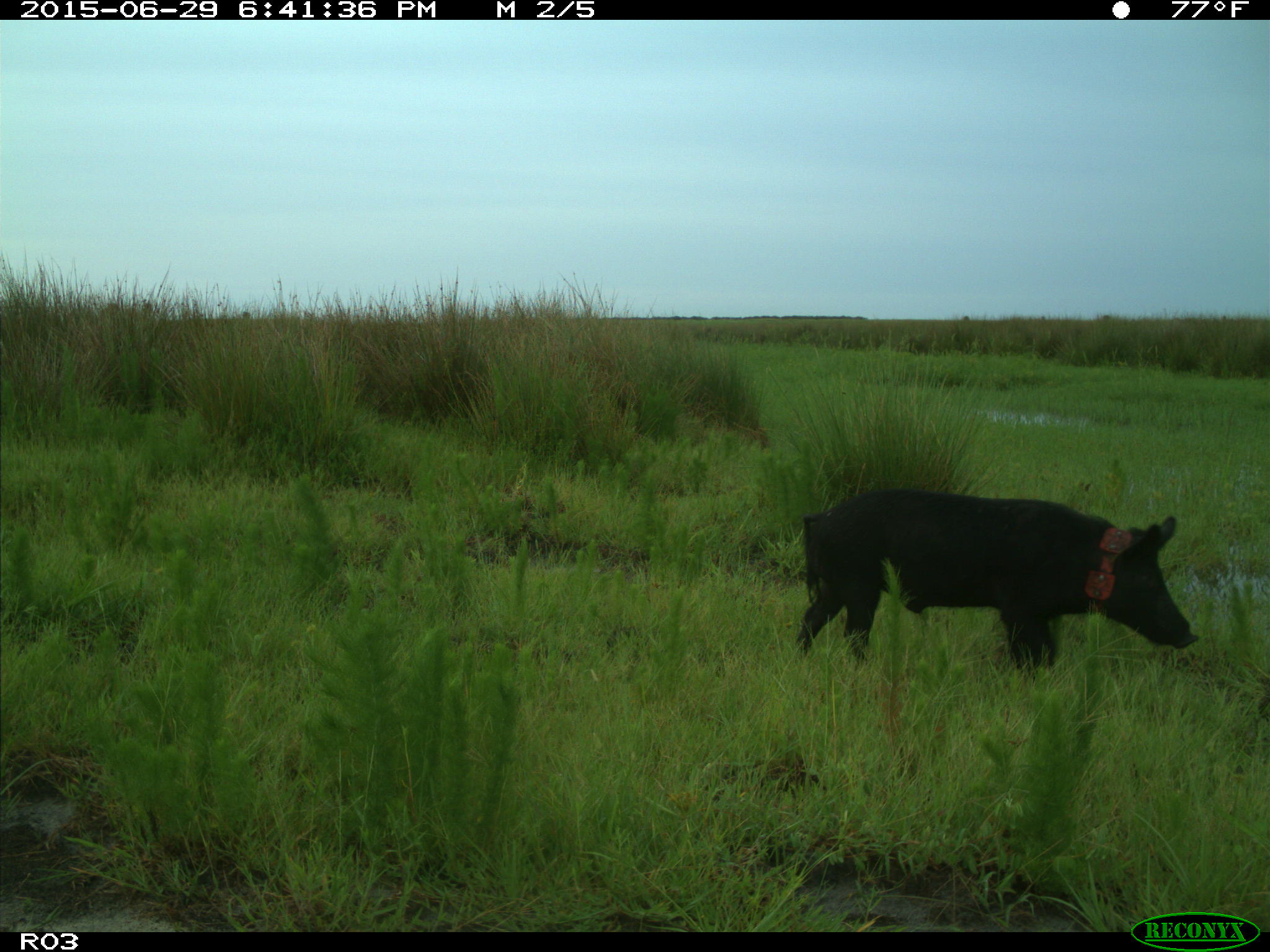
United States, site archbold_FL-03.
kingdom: Animalia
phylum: Chordata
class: Mammalia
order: Artiodactyla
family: Suidae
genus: Sus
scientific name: Sus scrofa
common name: wild boar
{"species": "Sus scrofa (wild boar)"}